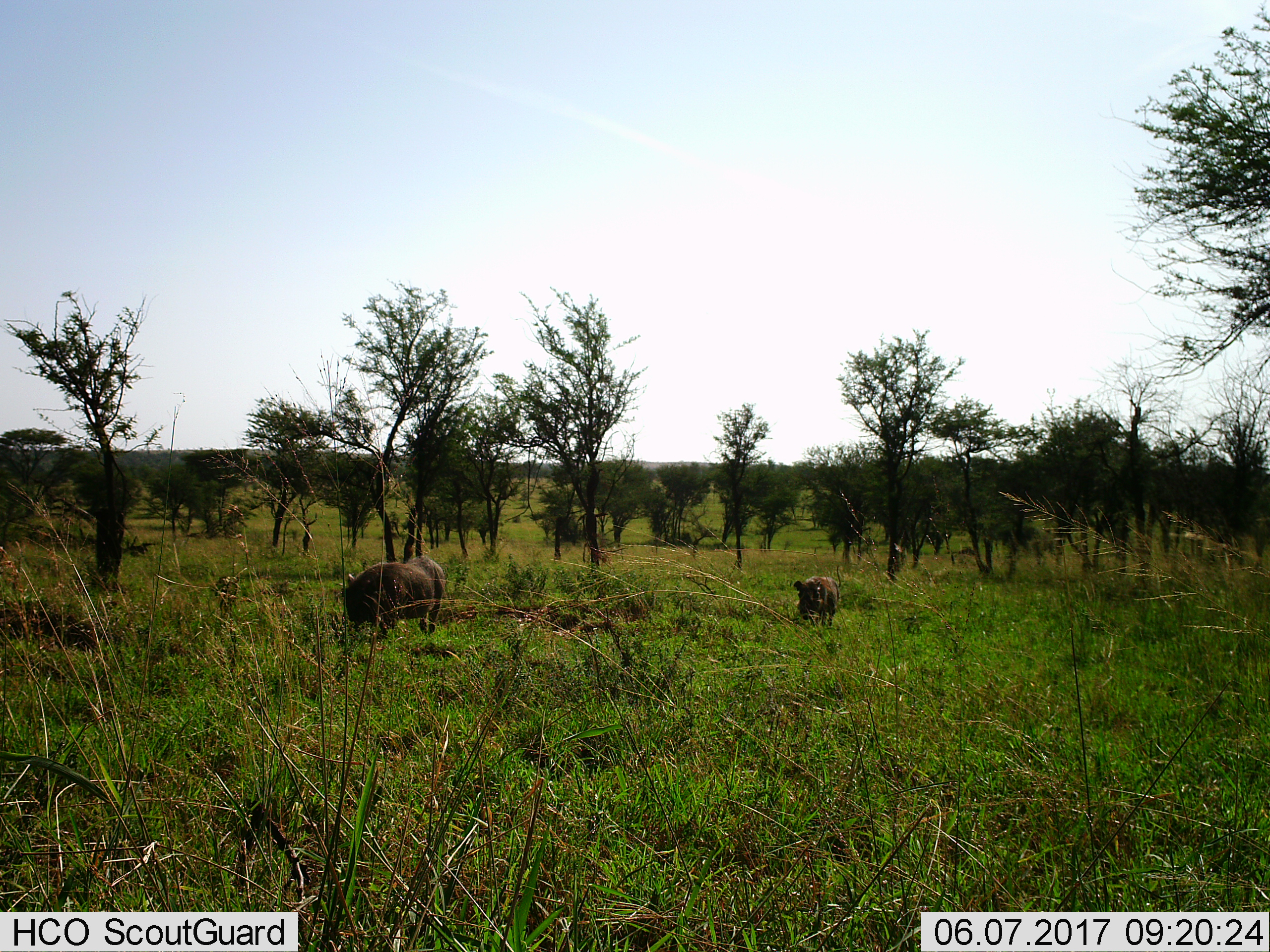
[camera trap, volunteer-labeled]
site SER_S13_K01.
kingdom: Animalia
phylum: Chordata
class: Mammalia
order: Artiodactyla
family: Suidae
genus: Phacochoerus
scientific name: Phacochoerus africanus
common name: warthog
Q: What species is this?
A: Warthog (Phacochoerus africanus).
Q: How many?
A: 2.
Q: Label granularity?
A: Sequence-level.